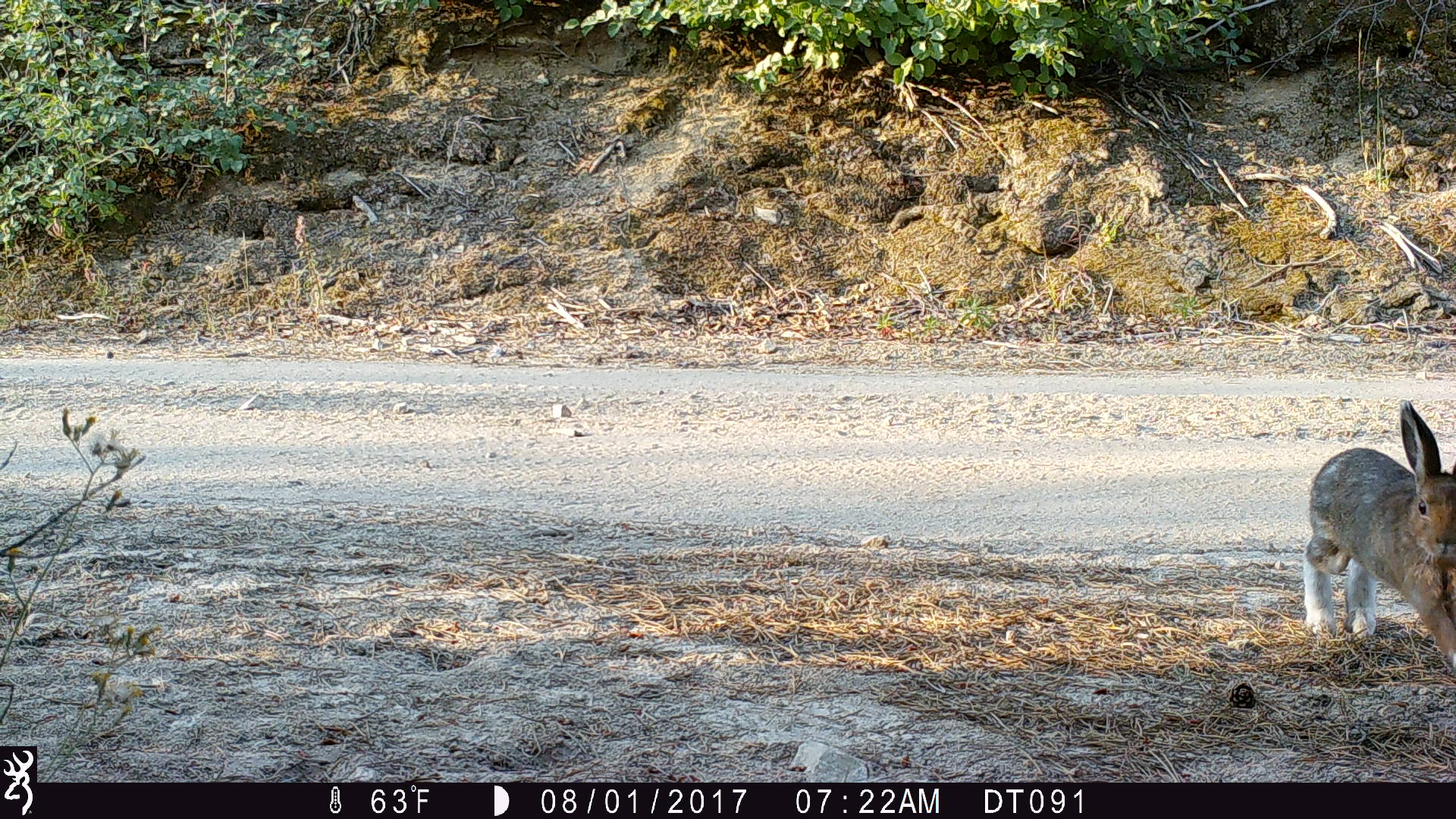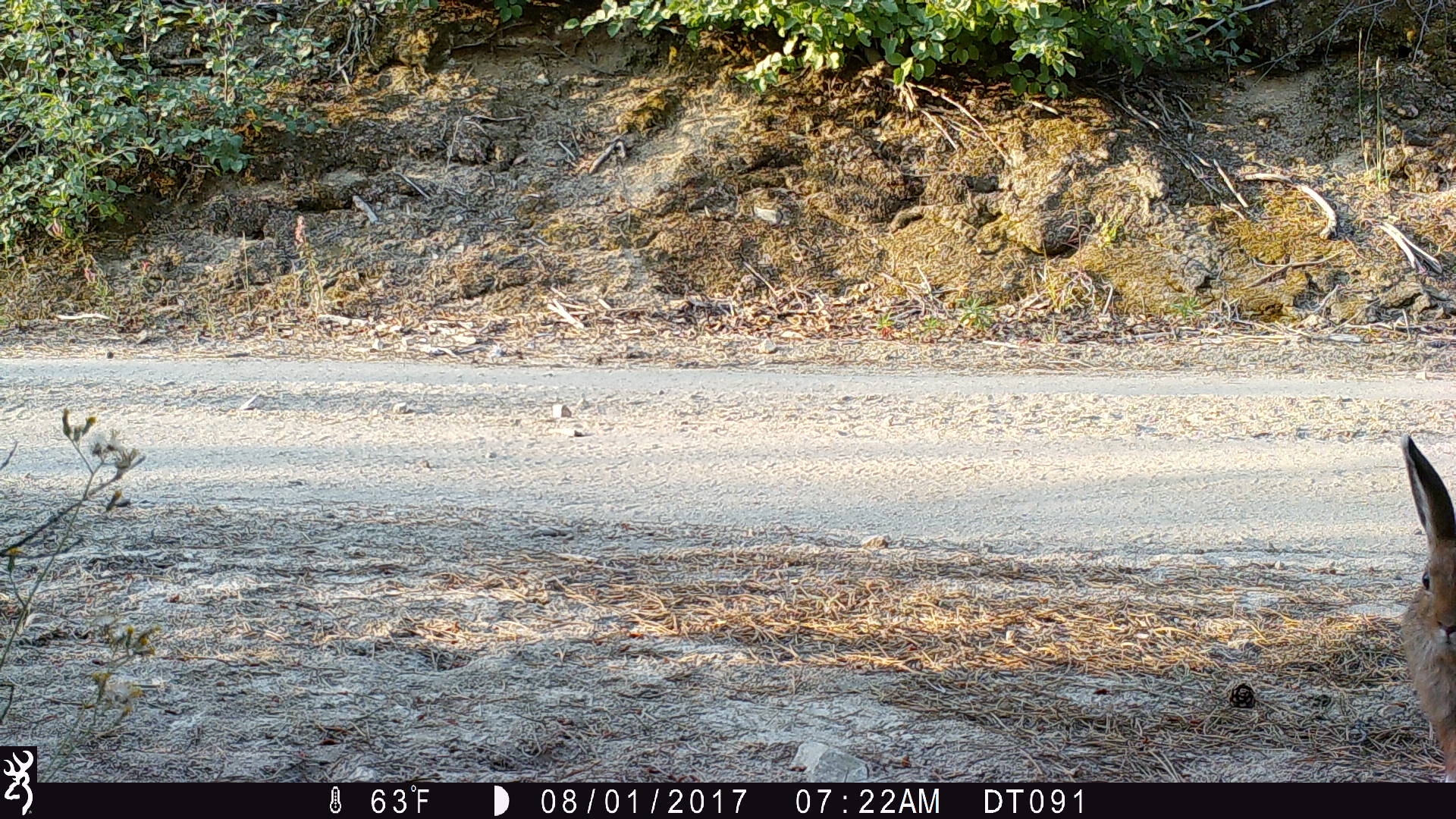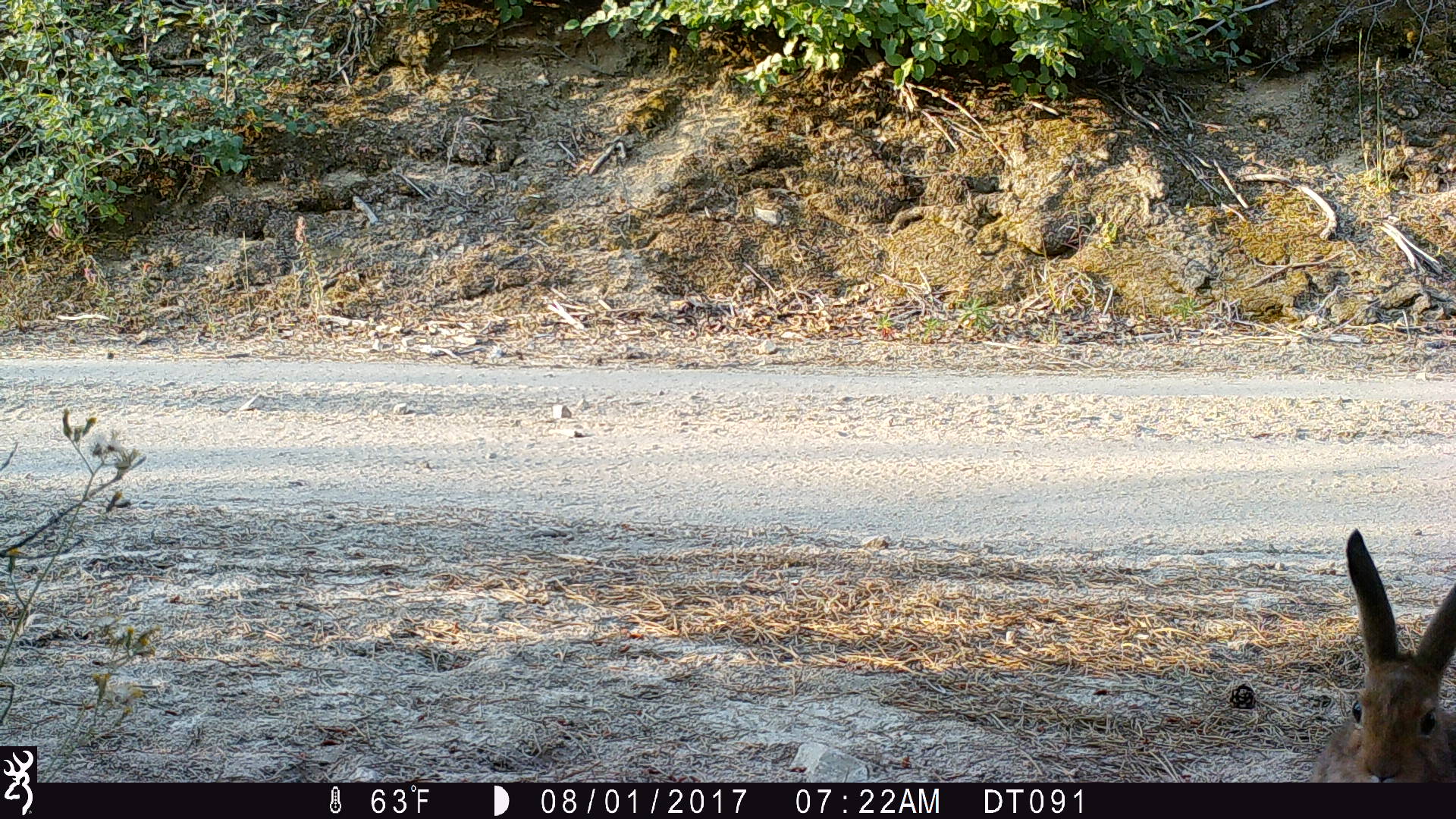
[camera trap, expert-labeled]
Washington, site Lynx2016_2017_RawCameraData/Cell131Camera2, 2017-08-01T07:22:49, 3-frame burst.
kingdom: Animalia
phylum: Chordata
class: Mammalia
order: Lagomorpha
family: Leporidae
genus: Lepus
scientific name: Lepus americanus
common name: snowshoe hare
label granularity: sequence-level